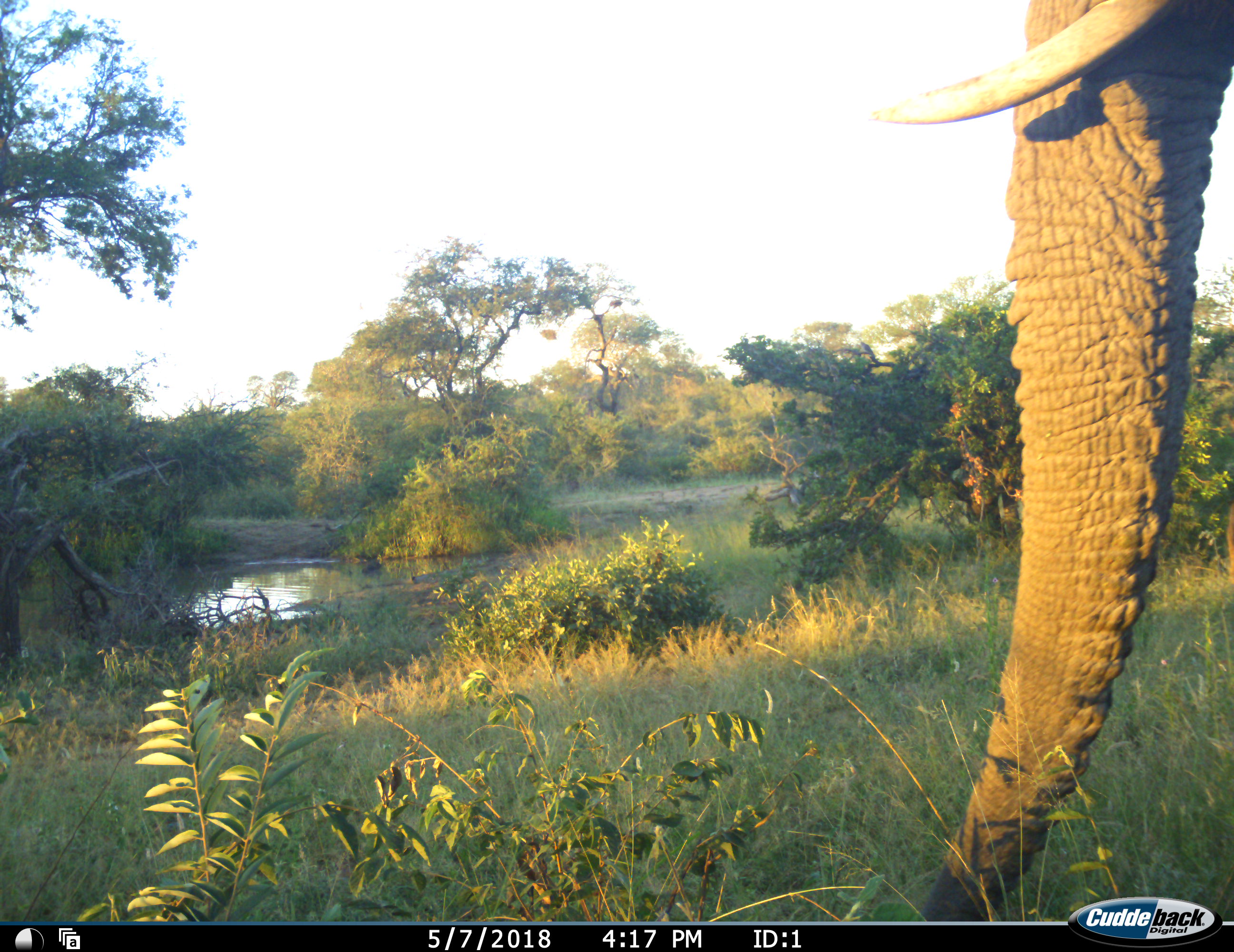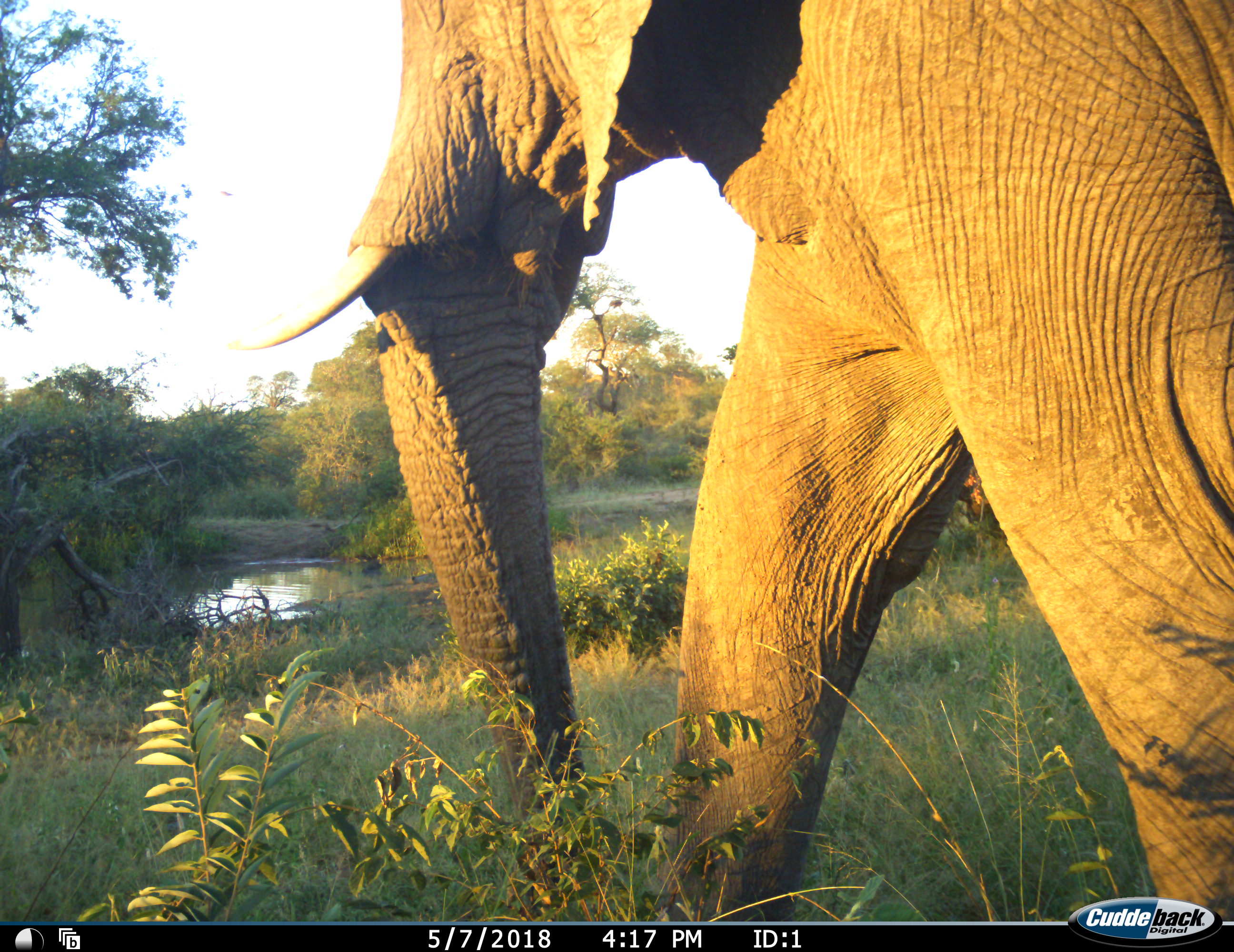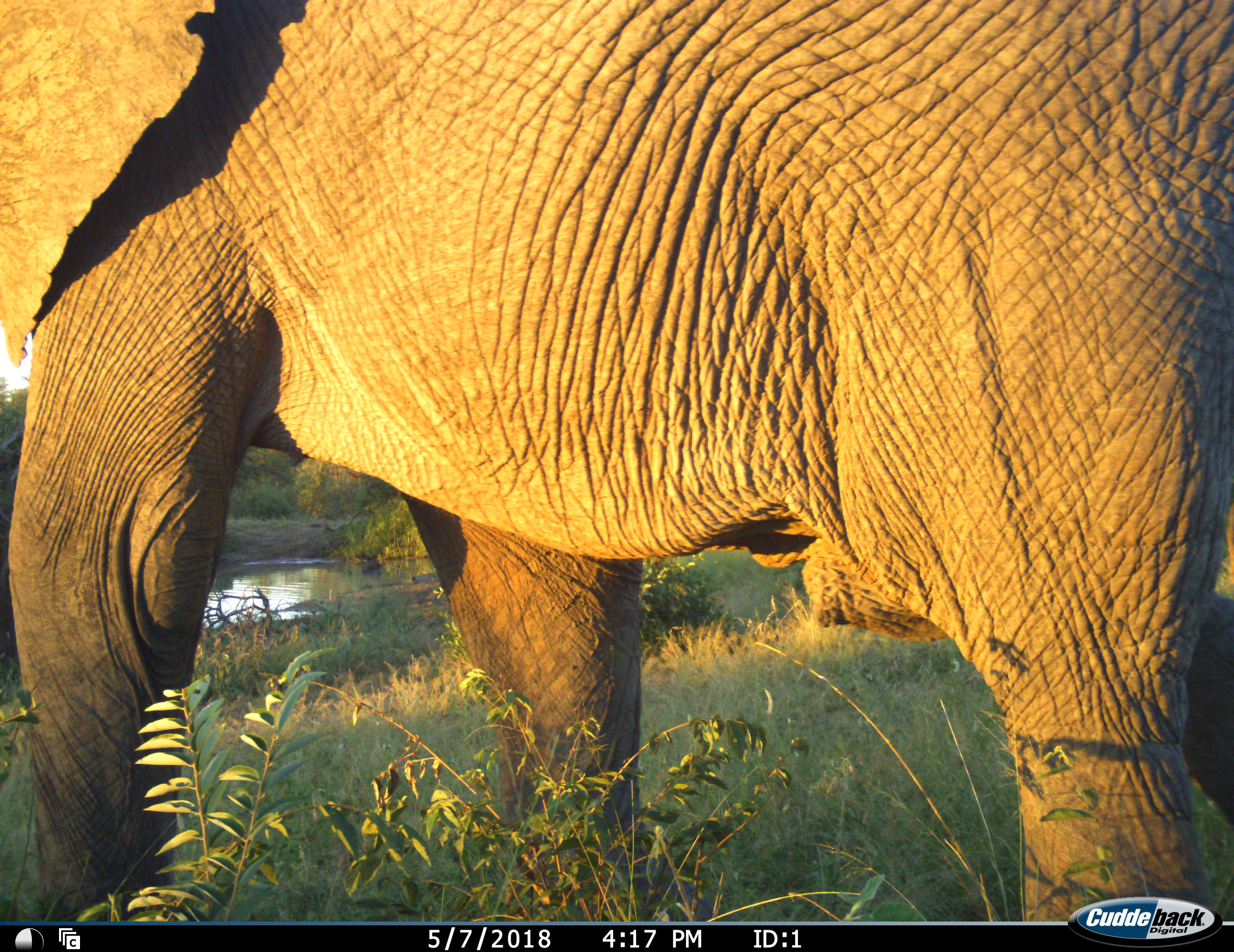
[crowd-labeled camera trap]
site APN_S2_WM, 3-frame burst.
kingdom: Animalia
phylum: Chordata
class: Mammalia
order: Proboscidea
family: Elephantidae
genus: Loxodonta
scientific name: Loxodonta africana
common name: african bush elephant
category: elephant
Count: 1.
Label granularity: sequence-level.